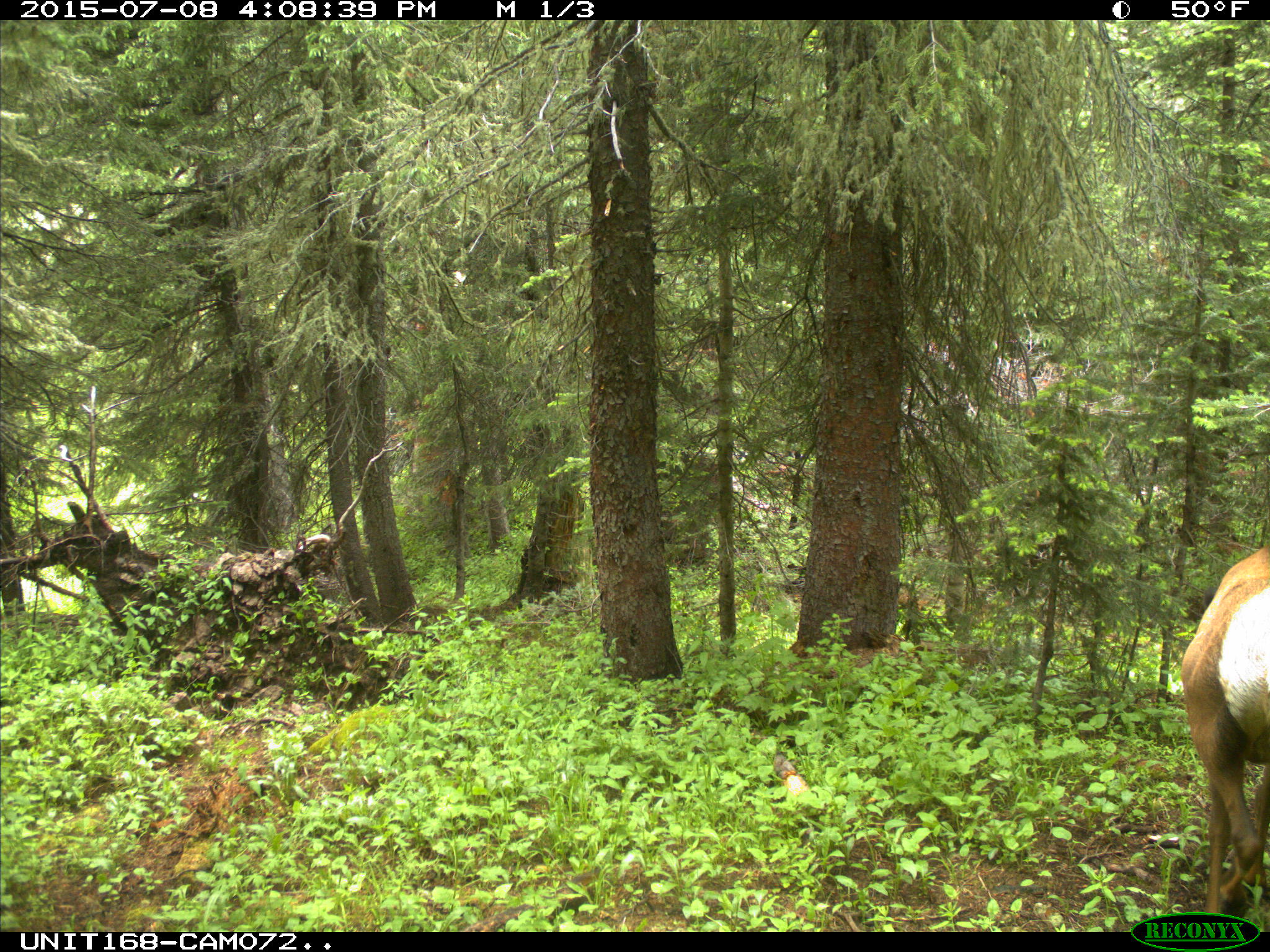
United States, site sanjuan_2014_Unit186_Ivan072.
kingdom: Animalia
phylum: Chordata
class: Mammalia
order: Artiodactyla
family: Cervidae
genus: Cervus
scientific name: Cervus elaphus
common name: red deer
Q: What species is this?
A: Cervus elaphus (red deer).